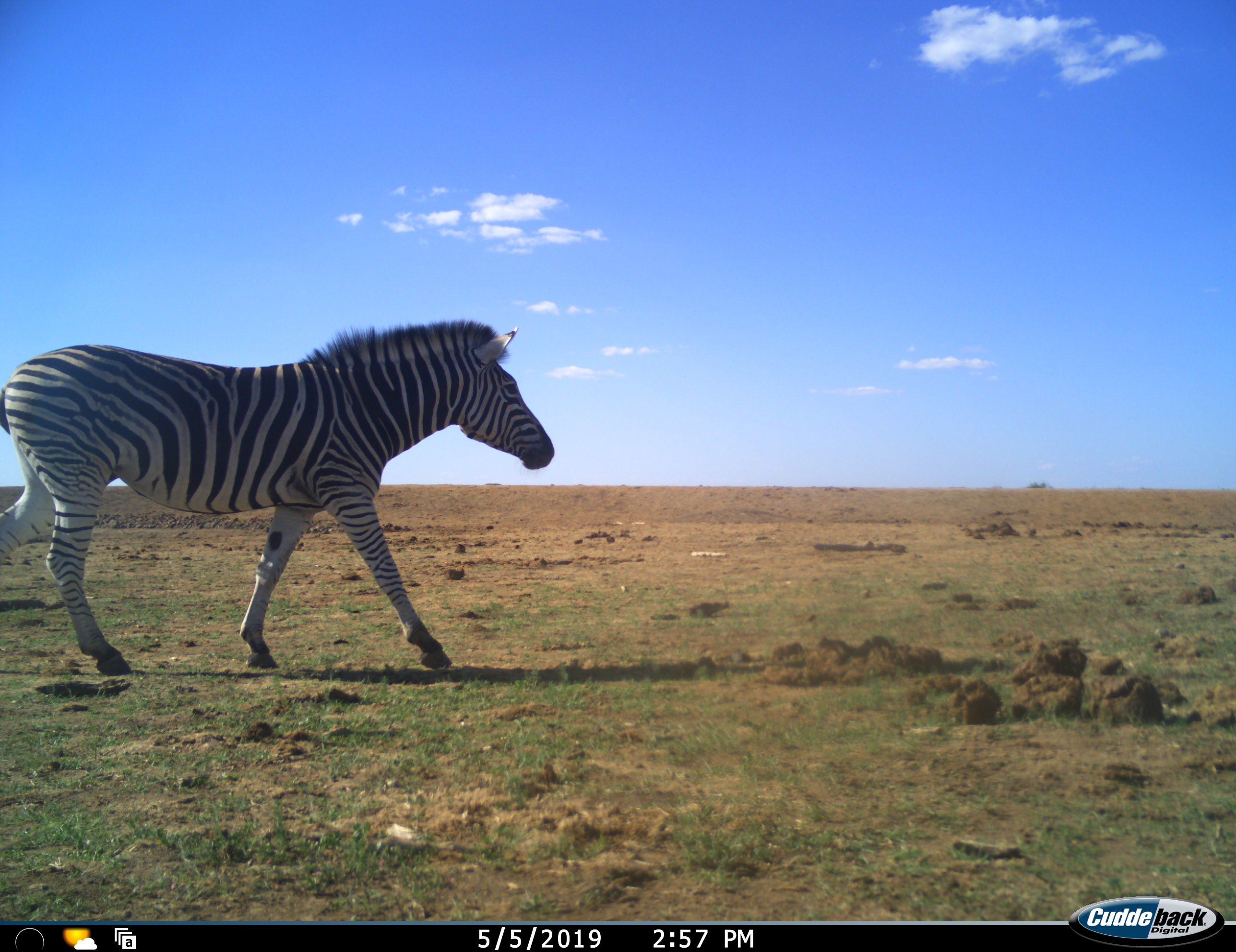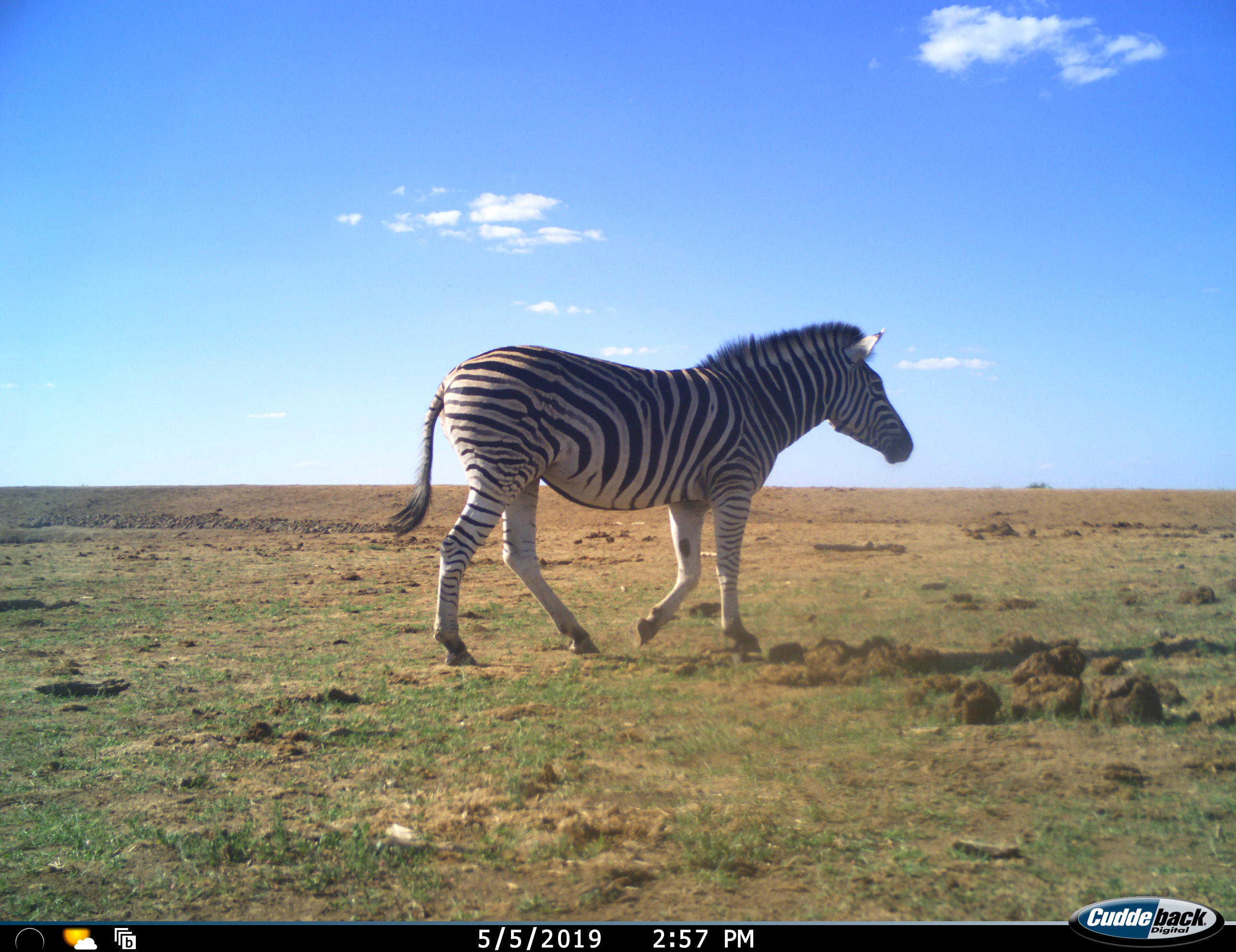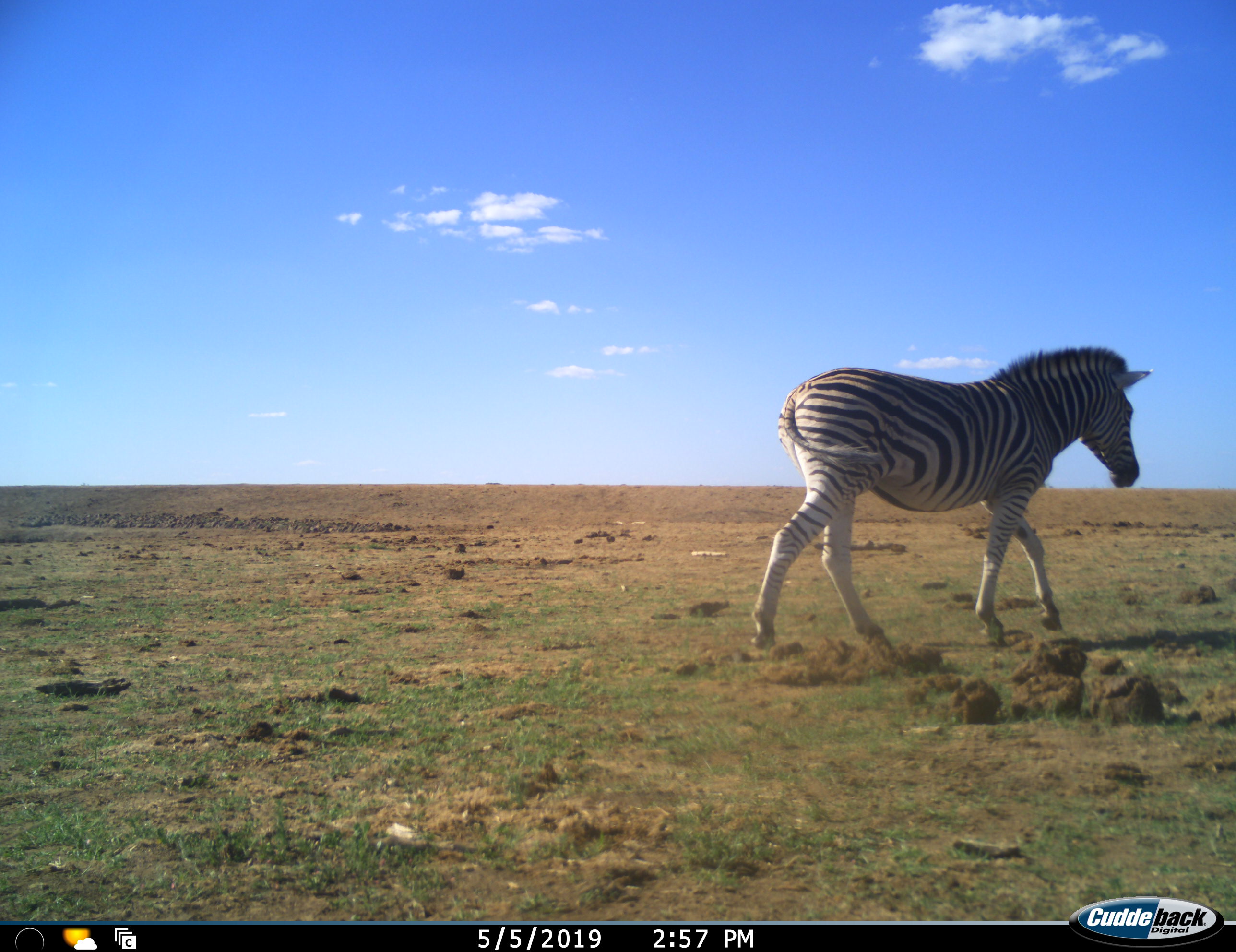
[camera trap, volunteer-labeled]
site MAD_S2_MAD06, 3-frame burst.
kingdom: Animalia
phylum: Chordata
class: Mammalia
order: Perissodactyla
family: Equidae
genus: Equus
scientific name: Equus quagga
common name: plains zebra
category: zebraplains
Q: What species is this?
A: Zebraplains (plains zebra) (Equus quagga).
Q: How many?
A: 1.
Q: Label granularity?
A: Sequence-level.